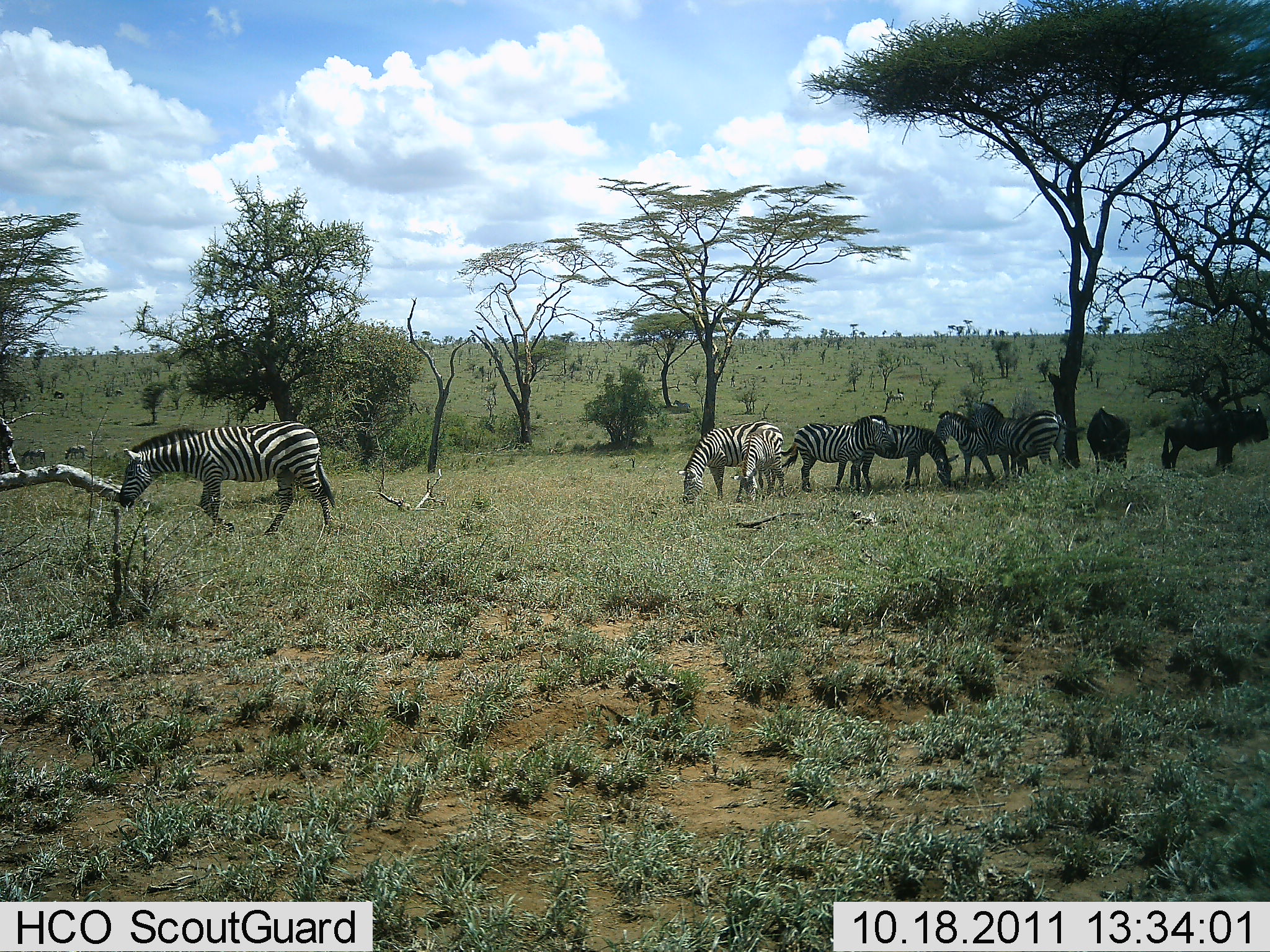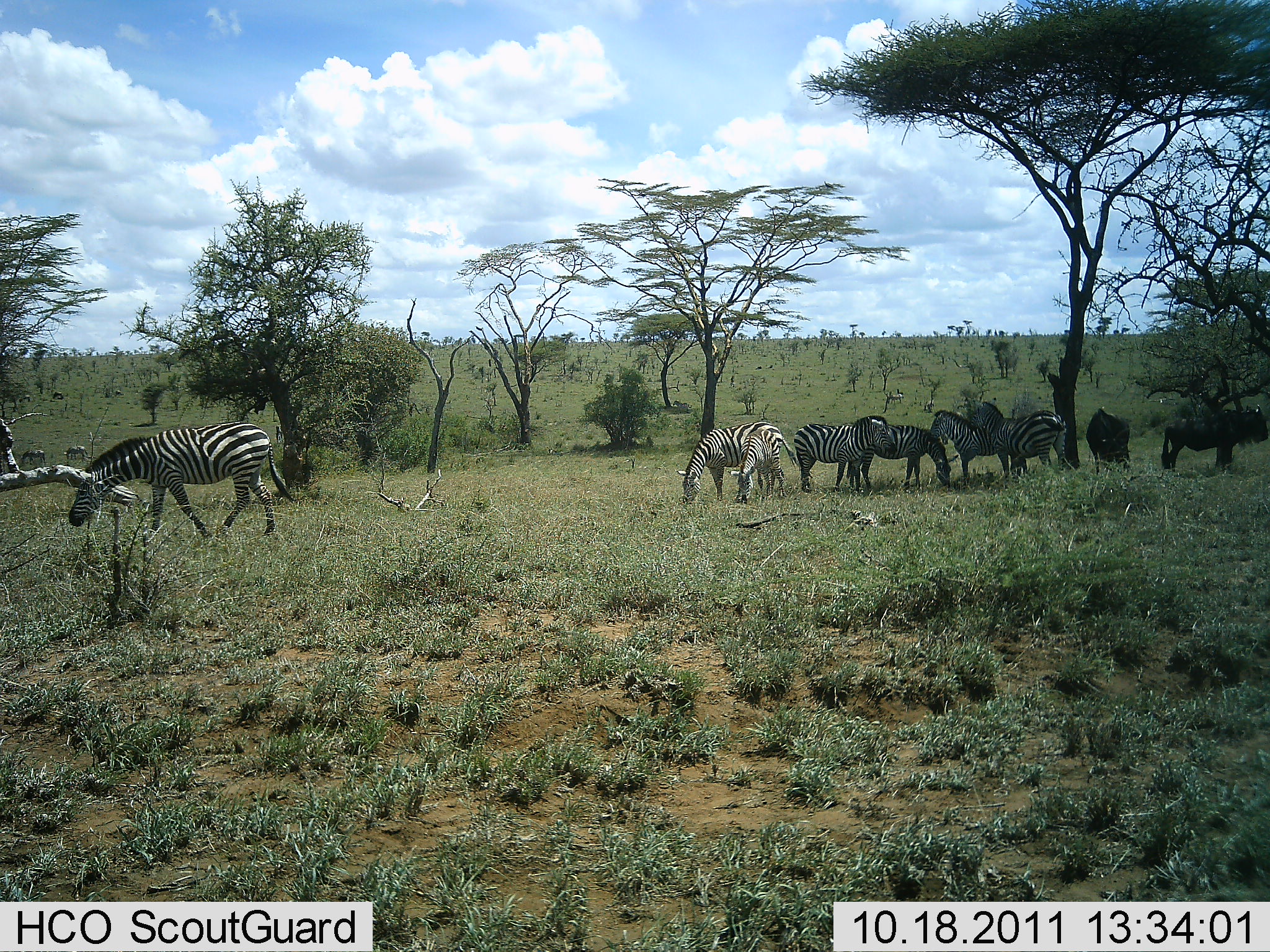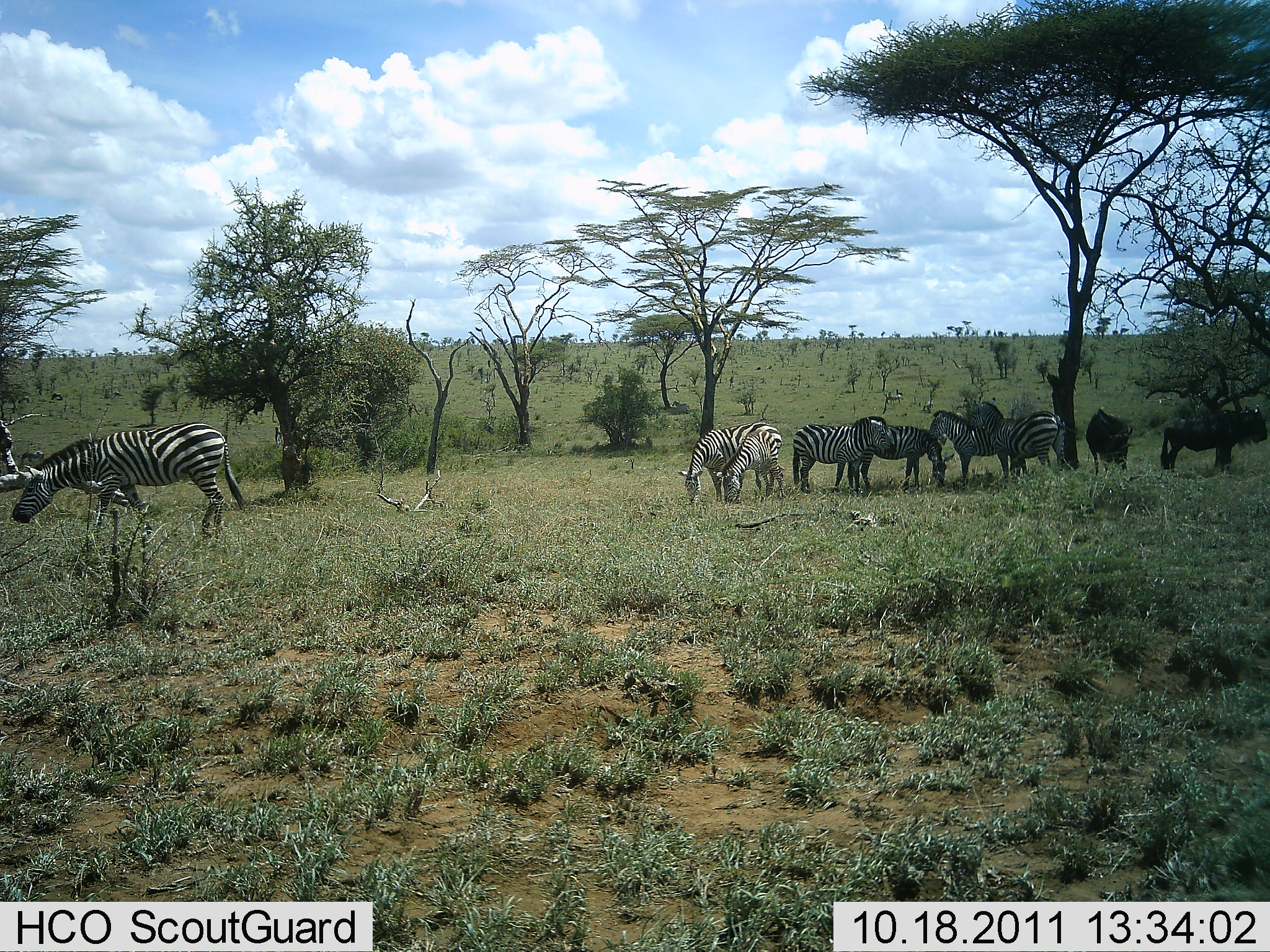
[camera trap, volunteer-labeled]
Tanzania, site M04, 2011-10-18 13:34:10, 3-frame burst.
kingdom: Animalia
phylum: Chordata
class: Mammalia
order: Artiodactyla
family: Bovidae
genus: Connochaetes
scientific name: Connochaetes taurinus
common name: blue wildebeest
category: wildebeest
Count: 2.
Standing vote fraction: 83%.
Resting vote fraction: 0%.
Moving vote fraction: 0%.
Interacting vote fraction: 0%.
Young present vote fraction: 0%.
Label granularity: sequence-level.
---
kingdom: Animalia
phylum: Chordata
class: Mammalia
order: Perissodactyla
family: Equidae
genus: Equus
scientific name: Equus quagga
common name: plains zebra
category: zebra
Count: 8.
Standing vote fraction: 70%.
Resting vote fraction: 13%.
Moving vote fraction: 48%.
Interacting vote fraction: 4%.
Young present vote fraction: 0%.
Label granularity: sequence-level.